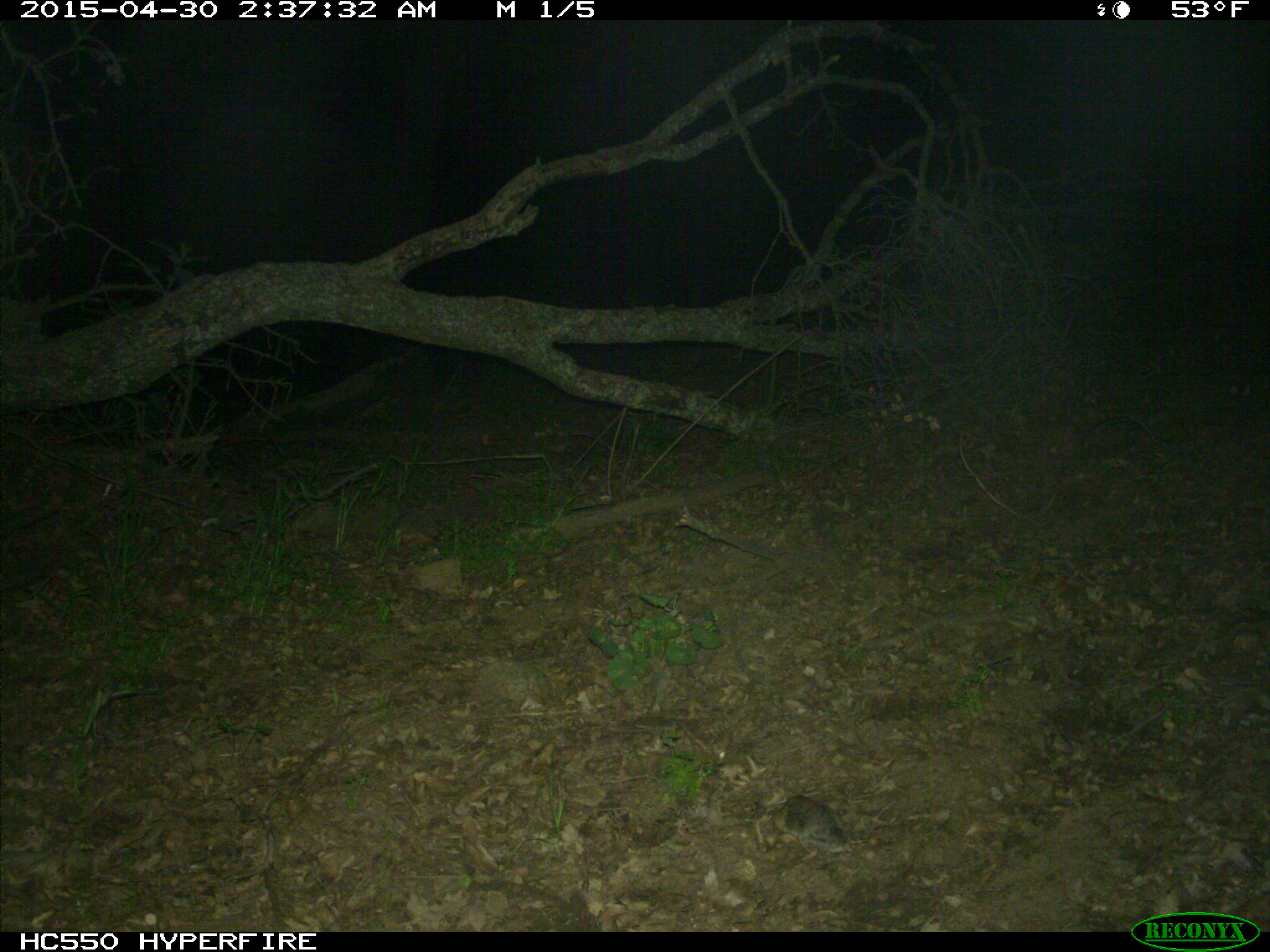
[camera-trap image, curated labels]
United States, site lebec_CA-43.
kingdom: Animalia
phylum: Chordata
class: Mammalia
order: Rodentia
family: Cricetidae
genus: Neotoma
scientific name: Neotoma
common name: pack rat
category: unidentified pack rat